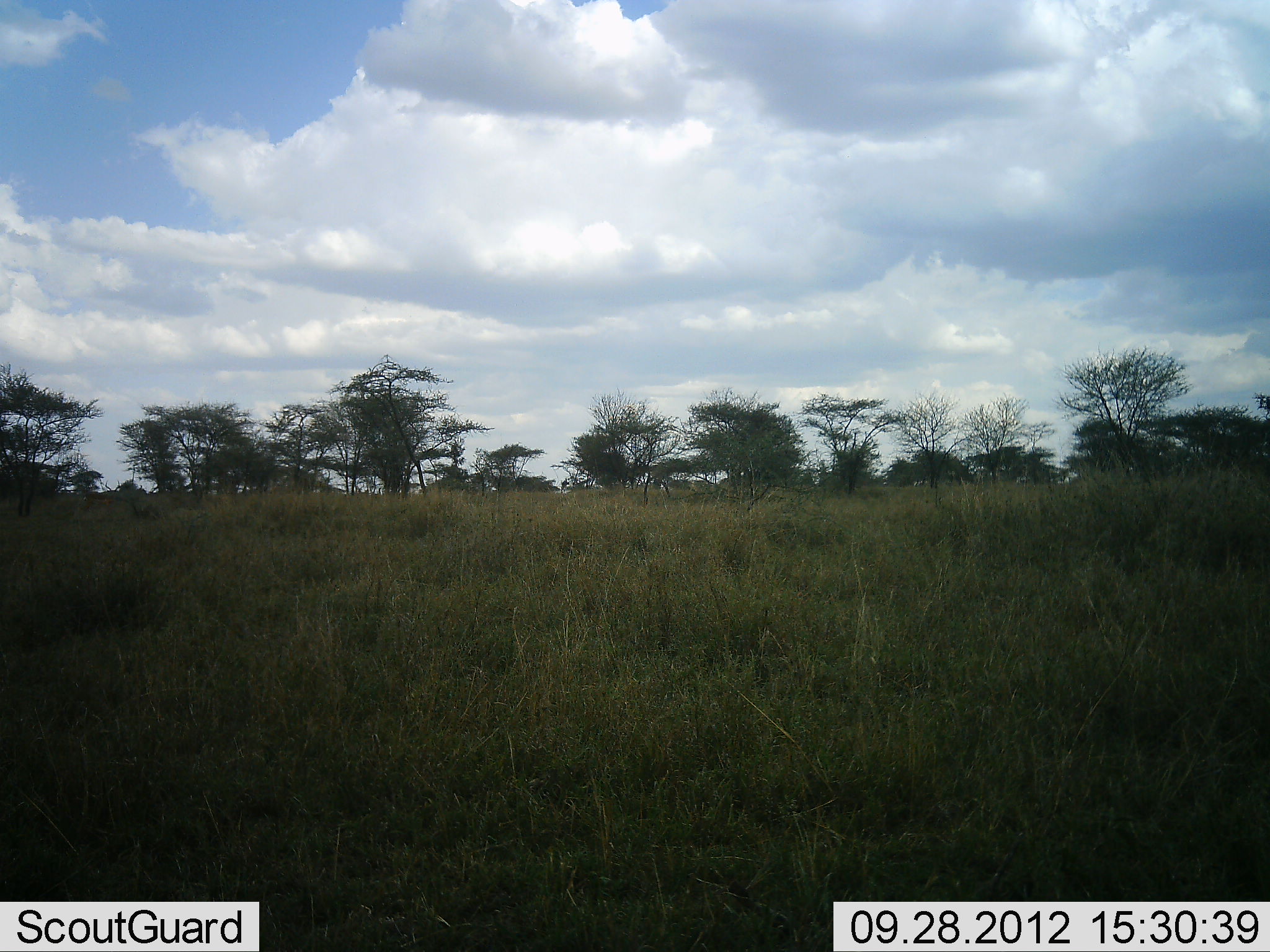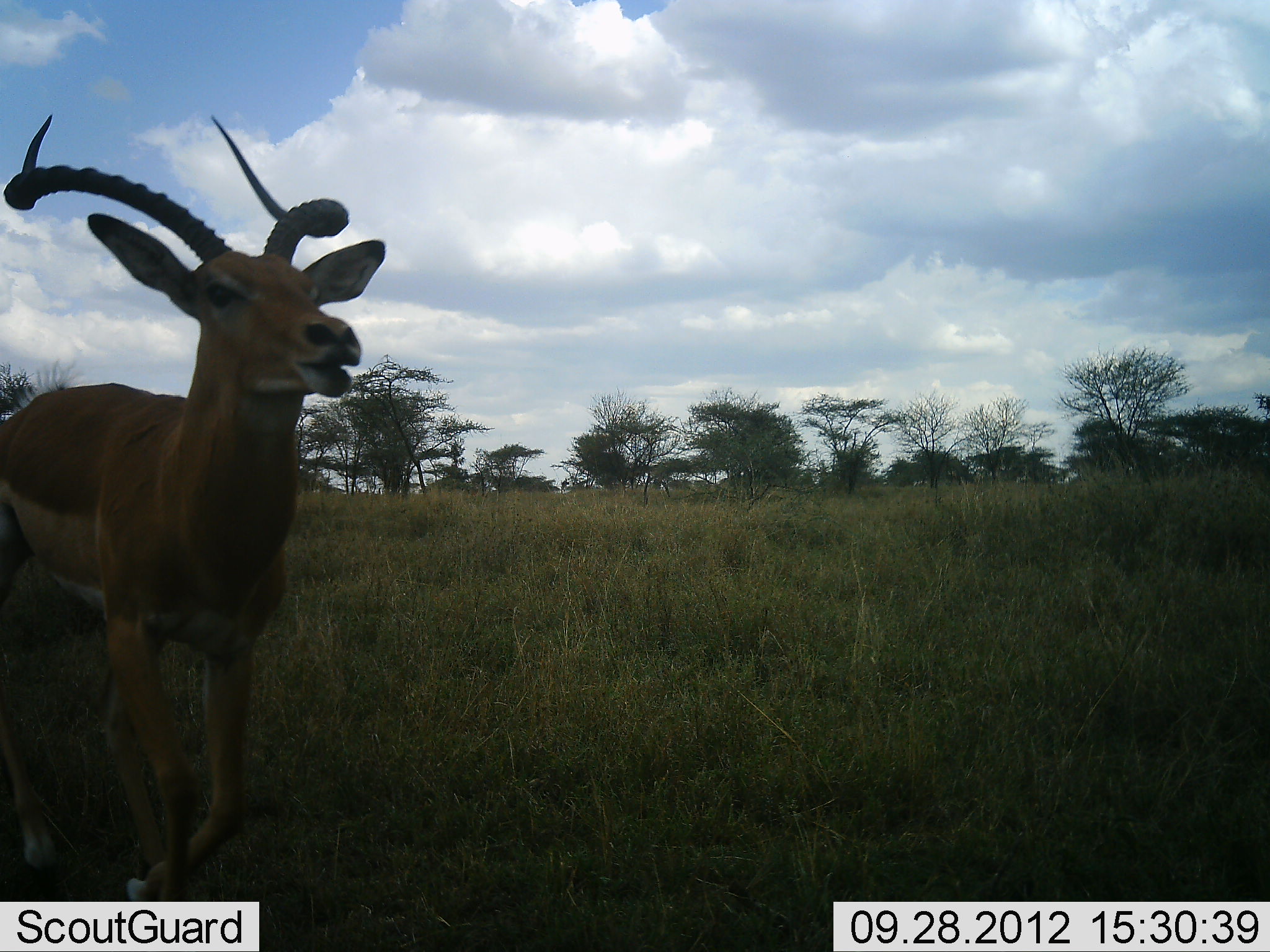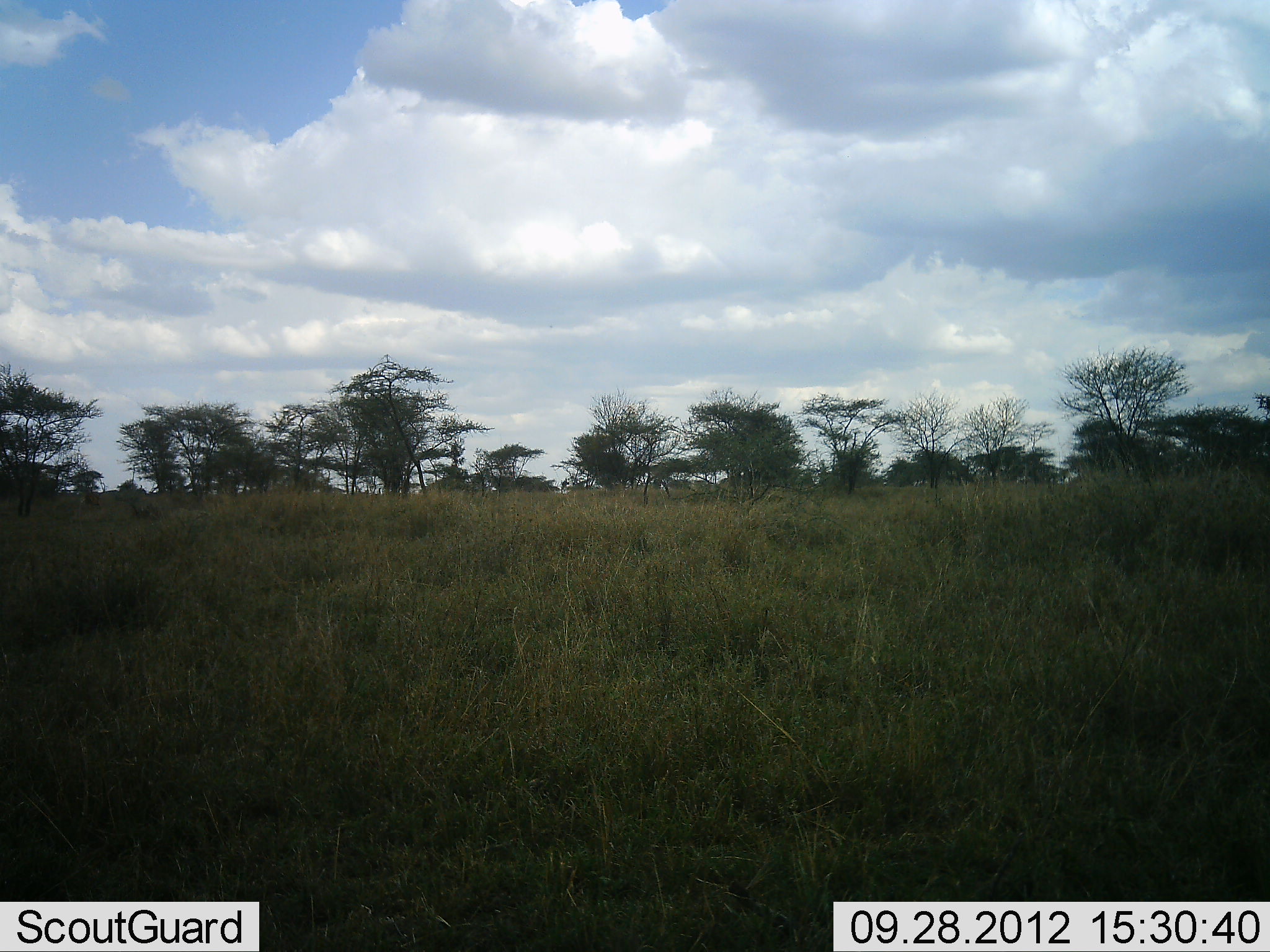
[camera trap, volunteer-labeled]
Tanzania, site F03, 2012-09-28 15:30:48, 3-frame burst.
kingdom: Animalia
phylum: Chordata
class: Mammalia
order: Artiodactyla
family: Bovidae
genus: Aepyceros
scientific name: Aepyceros melampus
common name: impala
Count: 1.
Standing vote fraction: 0%.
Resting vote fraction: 0%.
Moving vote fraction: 100%.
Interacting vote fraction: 0%.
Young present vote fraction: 0%.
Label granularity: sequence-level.